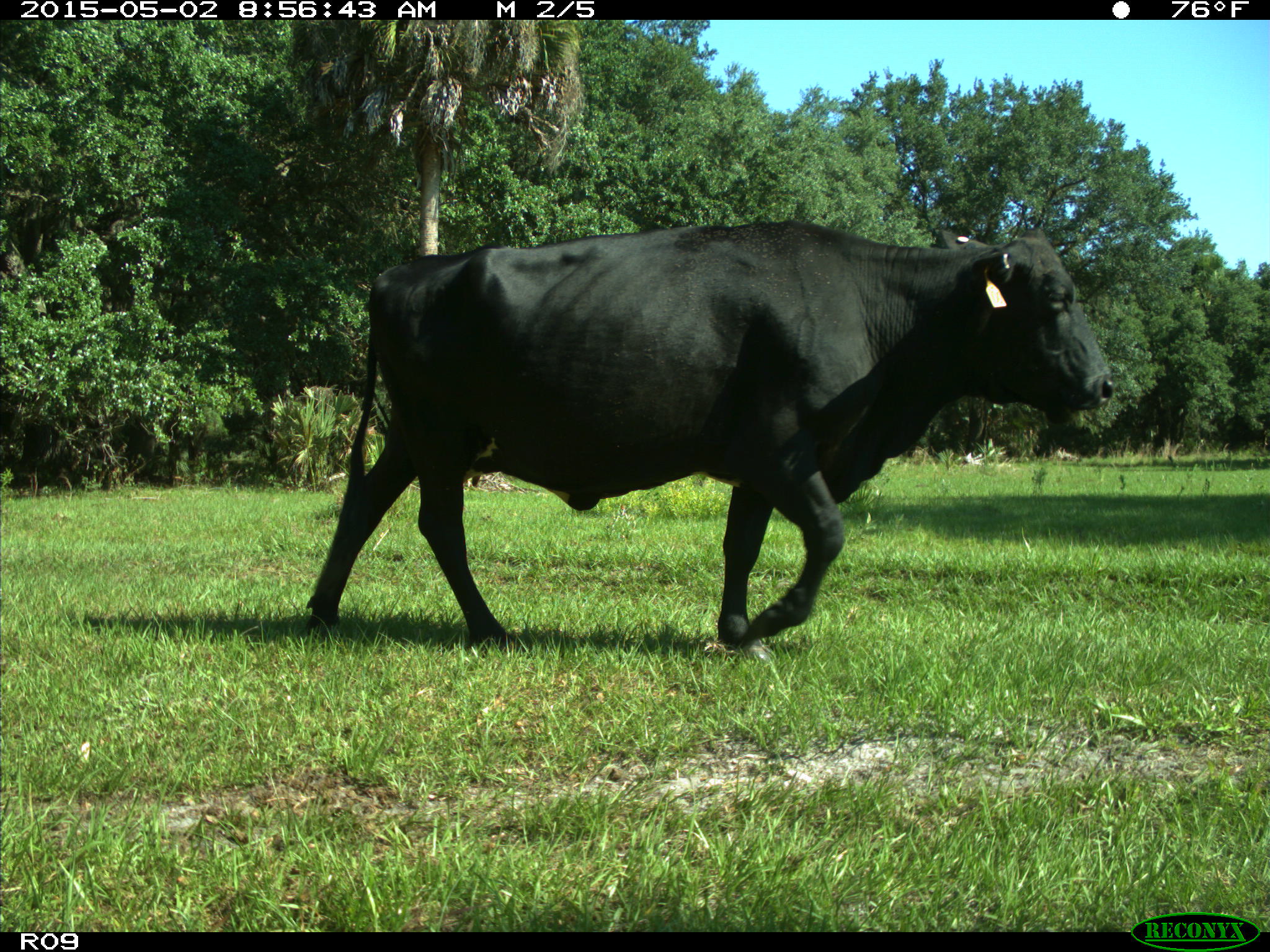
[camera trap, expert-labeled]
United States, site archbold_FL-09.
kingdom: Animalia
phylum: Chordata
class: Mammalia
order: Artiodactyla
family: Bovidae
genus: Bos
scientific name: Bos taurus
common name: domestic cow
Bos taurus (domestic cow).